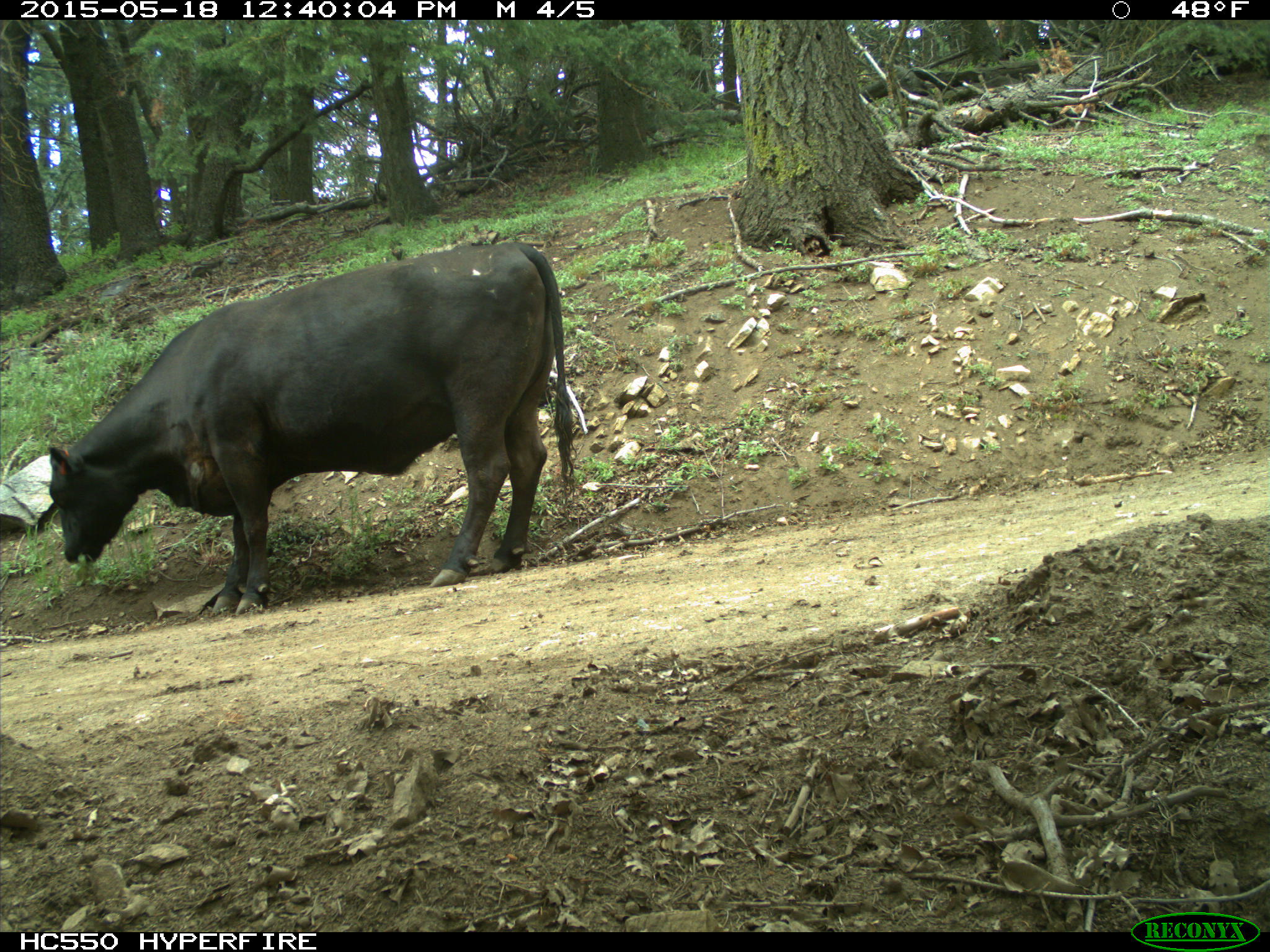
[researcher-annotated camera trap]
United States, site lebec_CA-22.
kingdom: Animalia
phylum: Chordata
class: Mammalia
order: Artiodactyla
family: Bovidae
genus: Bos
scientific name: Bos taurus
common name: domestic cow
Bos taurus (domestic cow).